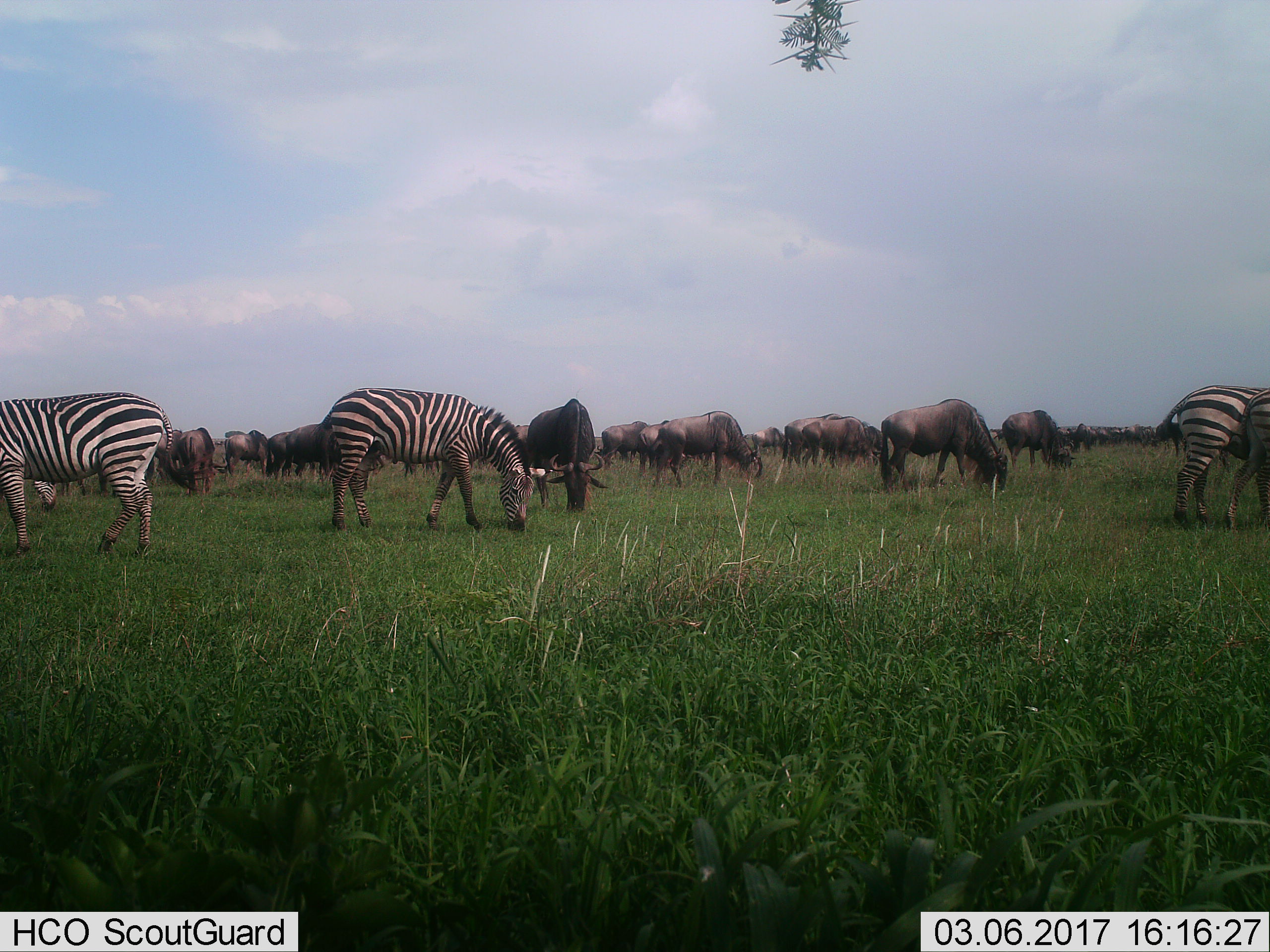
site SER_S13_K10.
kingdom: Animalia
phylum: Chordata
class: Mammalia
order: Artiodactyla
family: Bovidae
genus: Connochaetes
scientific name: Connochaetes taurinus taurinus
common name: blue wildebeest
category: wildebeestblue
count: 11-50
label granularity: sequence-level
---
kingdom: Animalia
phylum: Chordata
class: Mammalia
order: Perissodactyla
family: Equidae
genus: Equus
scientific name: Equus quagga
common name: plains zebra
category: zebraplains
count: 5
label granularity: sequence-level